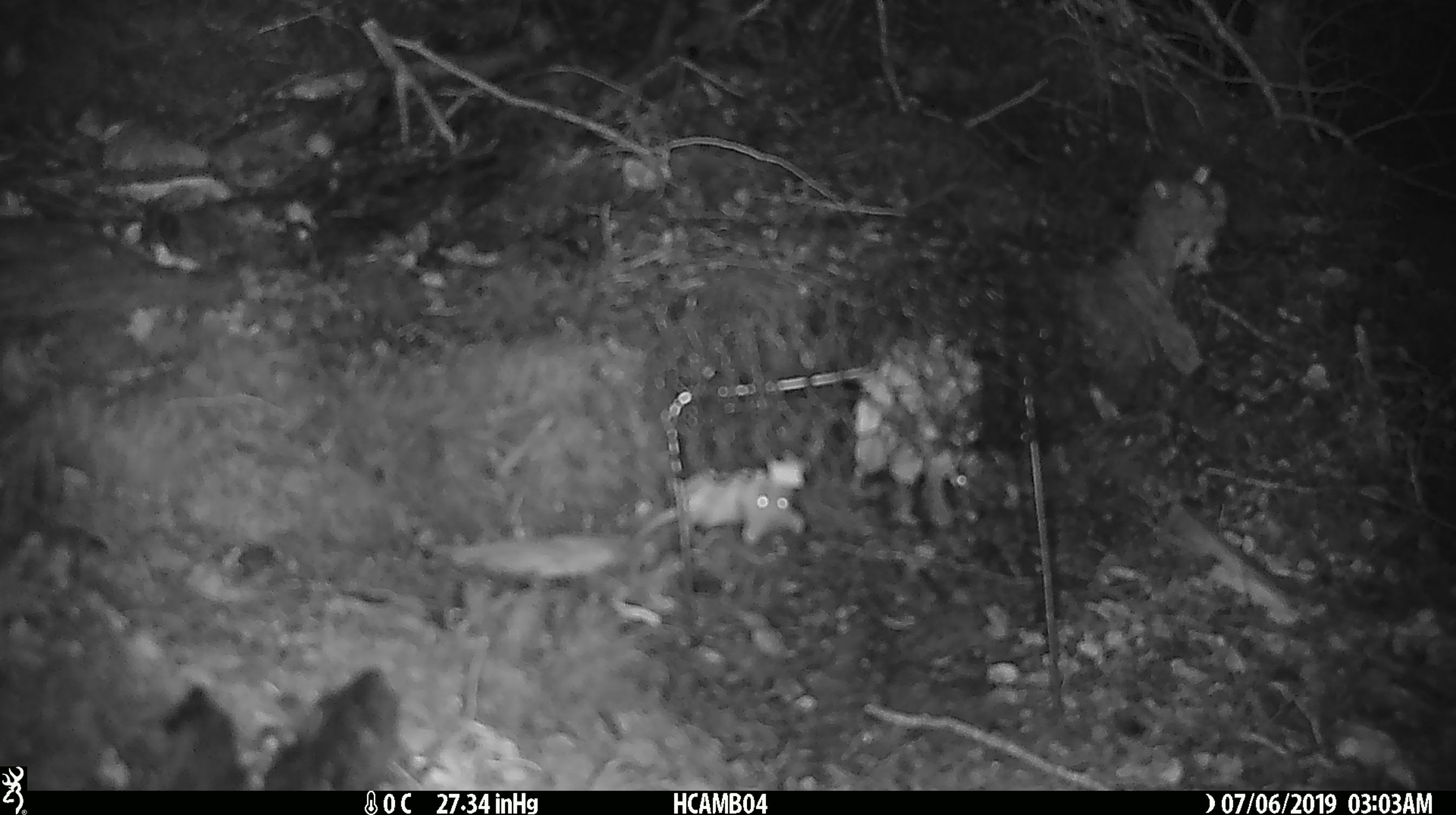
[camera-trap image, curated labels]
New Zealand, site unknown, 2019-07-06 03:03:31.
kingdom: Animalia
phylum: Chordata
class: Mammalia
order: Rodentia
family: Muridae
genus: Mus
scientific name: Mus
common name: mouse